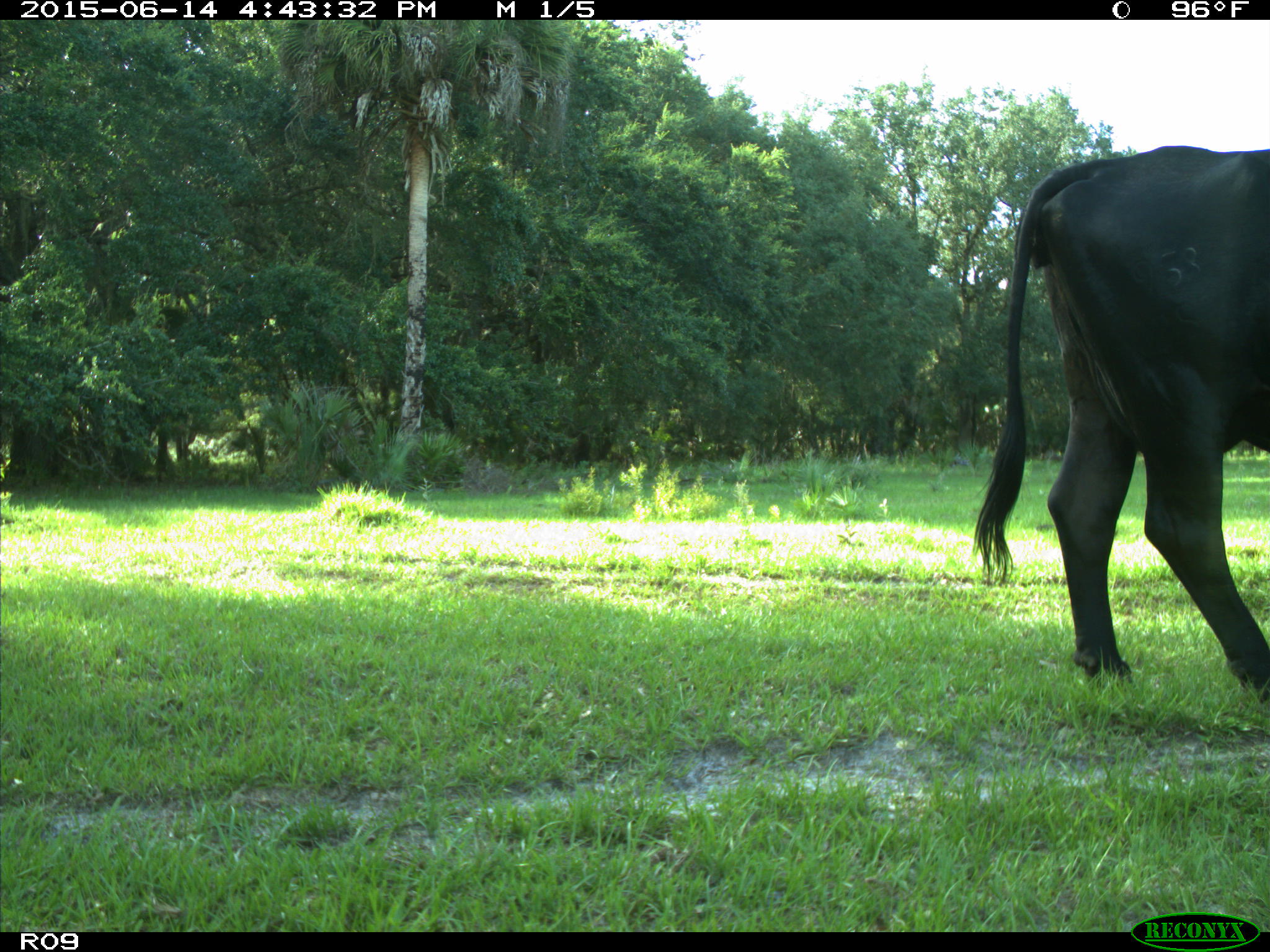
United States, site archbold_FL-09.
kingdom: Animalia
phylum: Chordata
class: Mammalia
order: Artiodactyla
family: Bovidae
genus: Bos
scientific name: Bos taurus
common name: domestic cow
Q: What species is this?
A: Bos taurus (domestic cow).